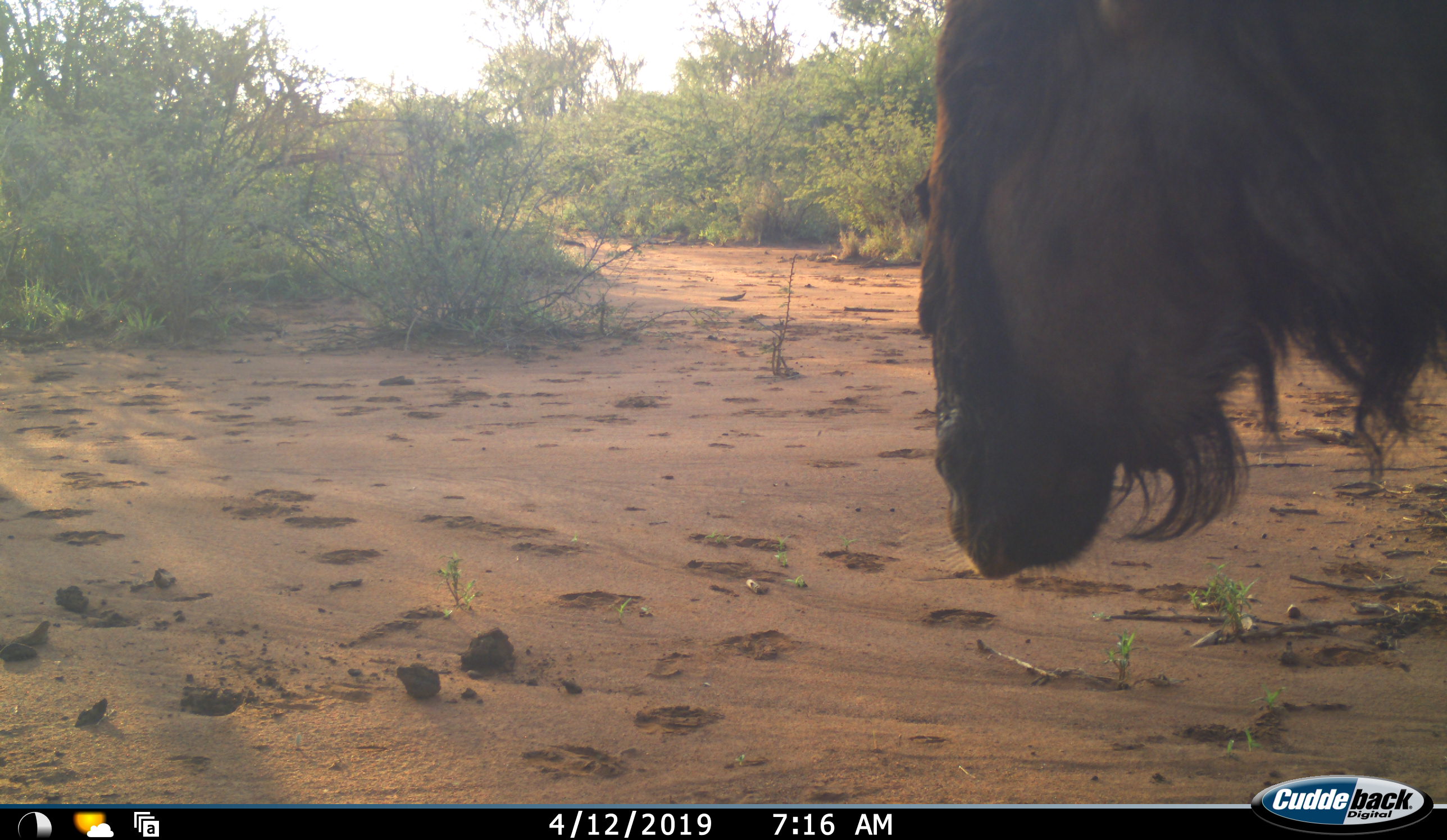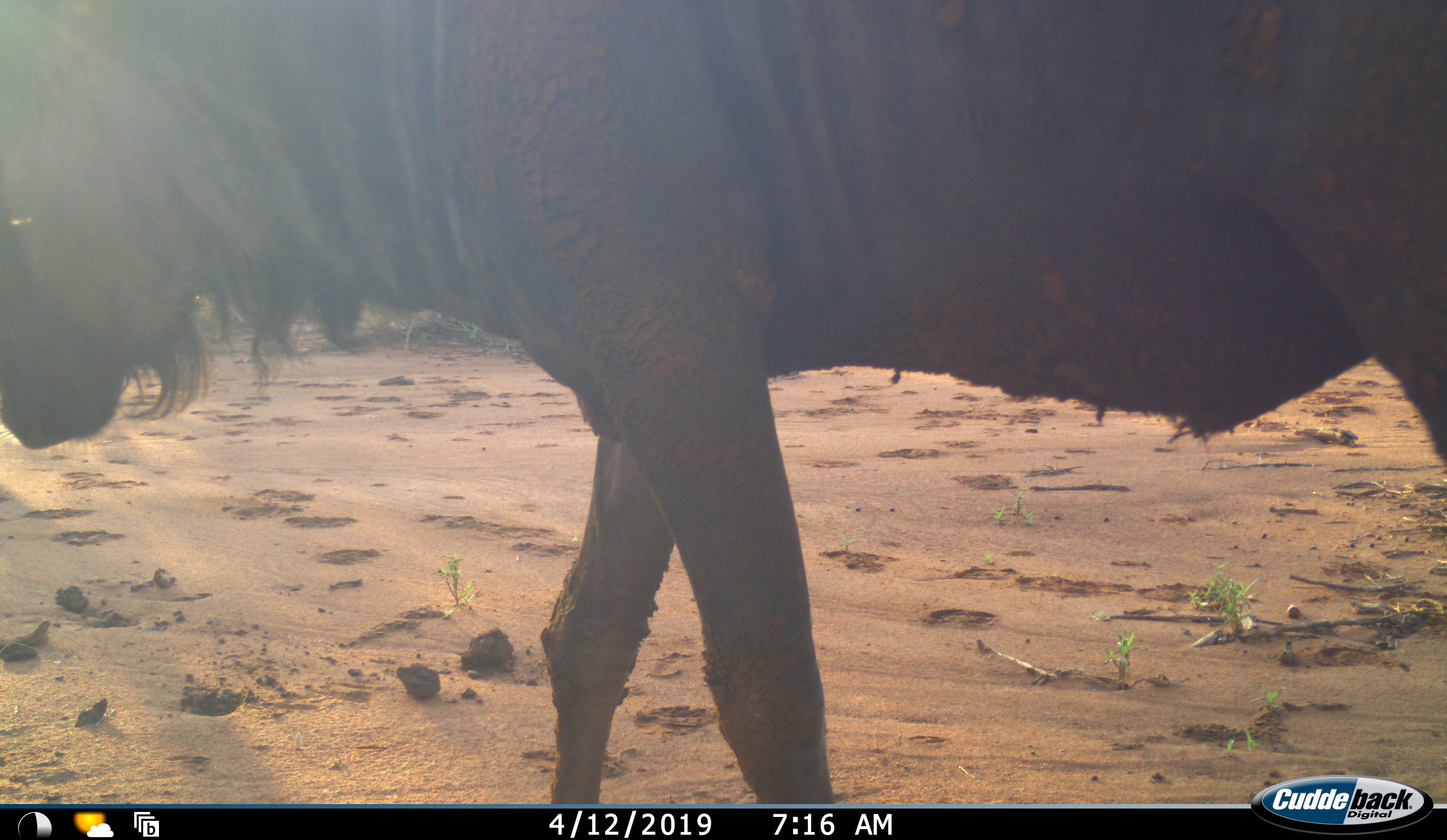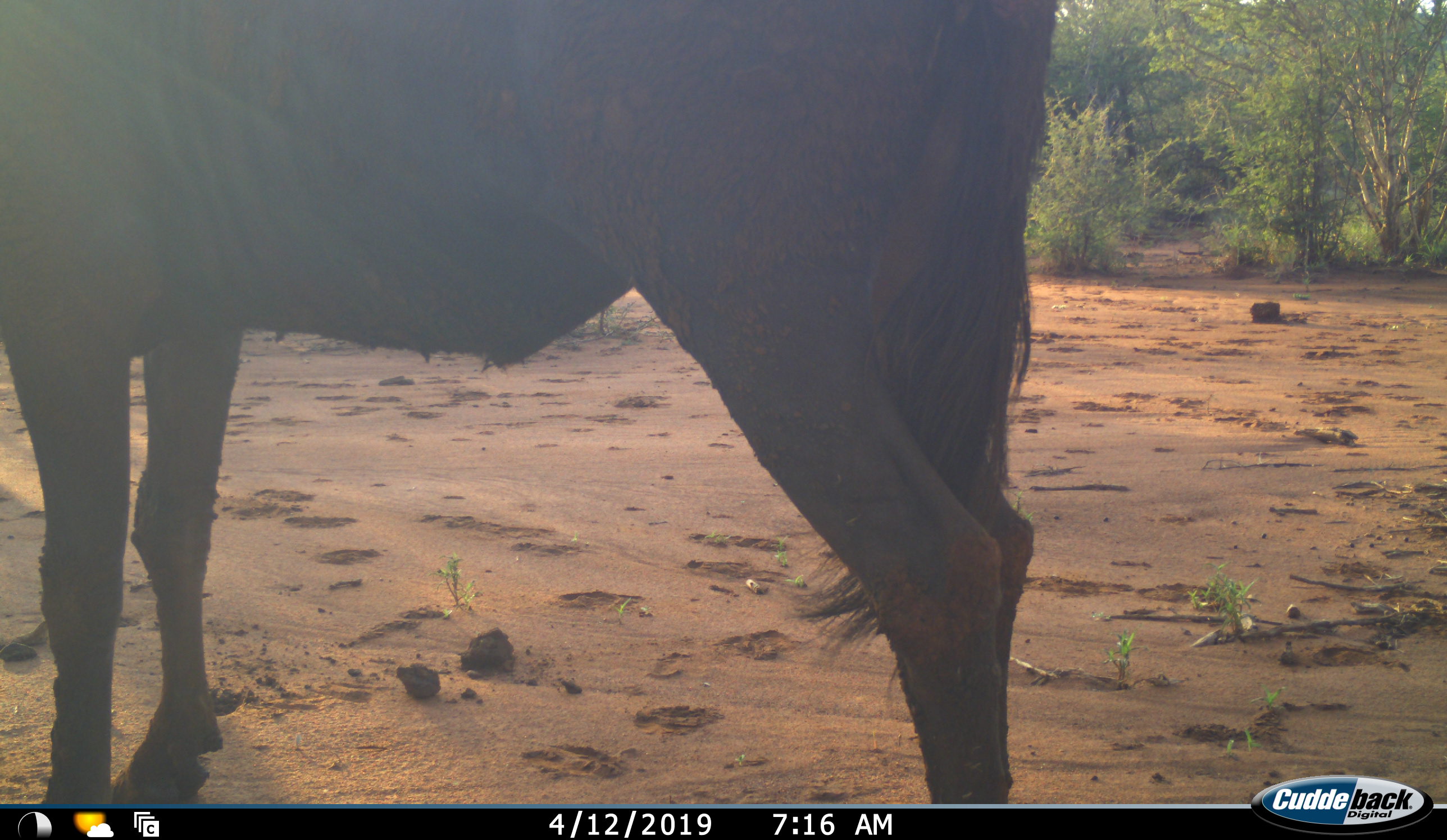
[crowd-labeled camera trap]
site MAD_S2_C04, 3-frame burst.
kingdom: Animalia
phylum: Chordata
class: Mammalia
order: Artiodactyla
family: Bovidae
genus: Connochaetes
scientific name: Connochaetes taurinus taurinus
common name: blue wildebeest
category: wildebeestblue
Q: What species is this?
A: Wildebeestblue (blue wildebeest) (Connochaetes taurinus taurinus).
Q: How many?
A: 1.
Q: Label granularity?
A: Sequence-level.